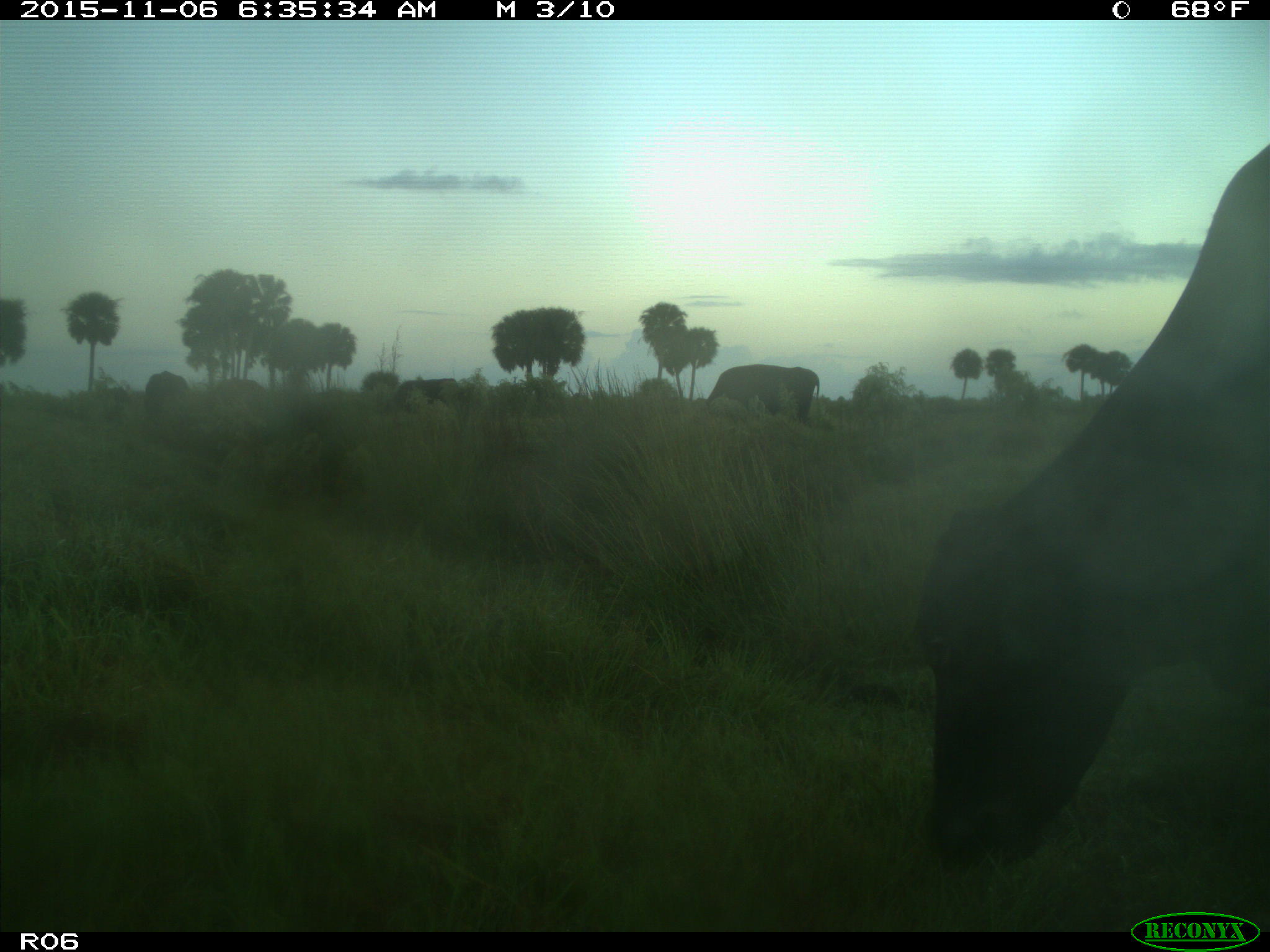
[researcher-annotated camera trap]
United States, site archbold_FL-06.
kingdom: Animalia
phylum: Chordata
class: Mammalia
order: Artiodactyla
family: Bovidae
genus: Bos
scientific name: Bos taurus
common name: domestic cow